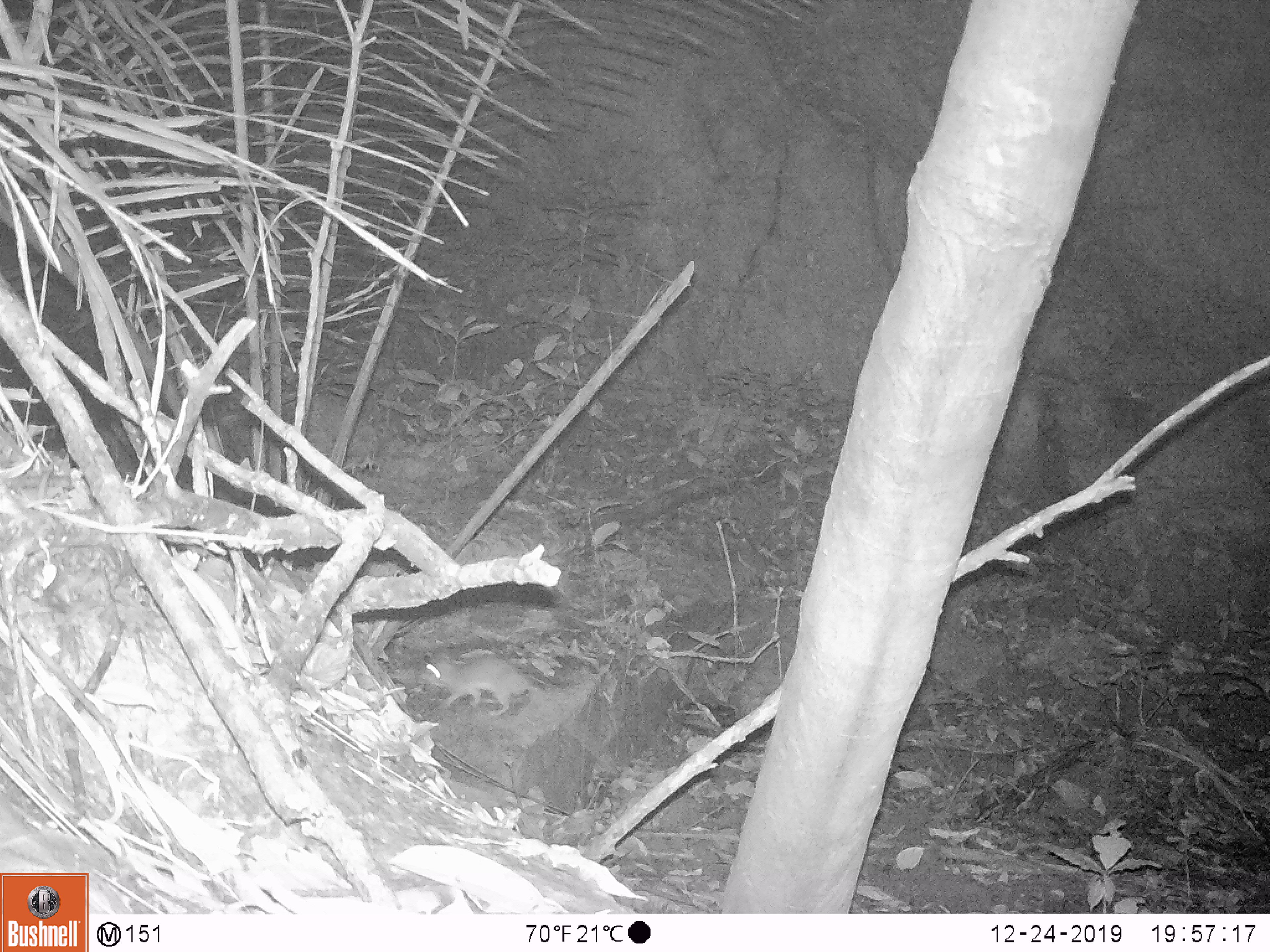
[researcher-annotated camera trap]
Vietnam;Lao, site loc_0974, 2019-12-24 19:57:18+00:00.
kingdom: Animalia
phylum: Chordata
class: Mammalia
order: Rodentia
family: Muridae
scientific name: Muridae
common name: old-world mice and rats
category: unidentified murid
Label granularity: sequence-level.